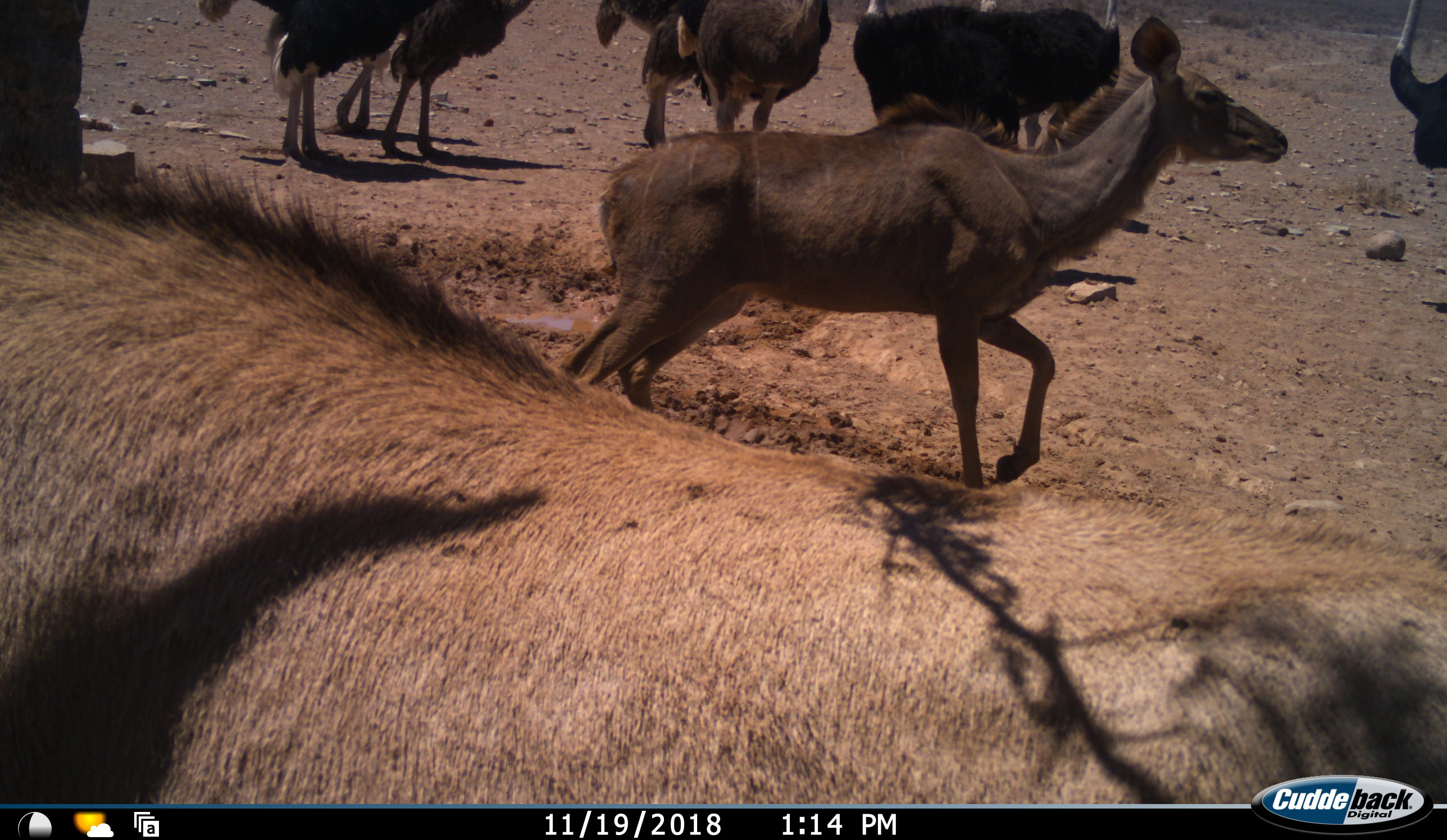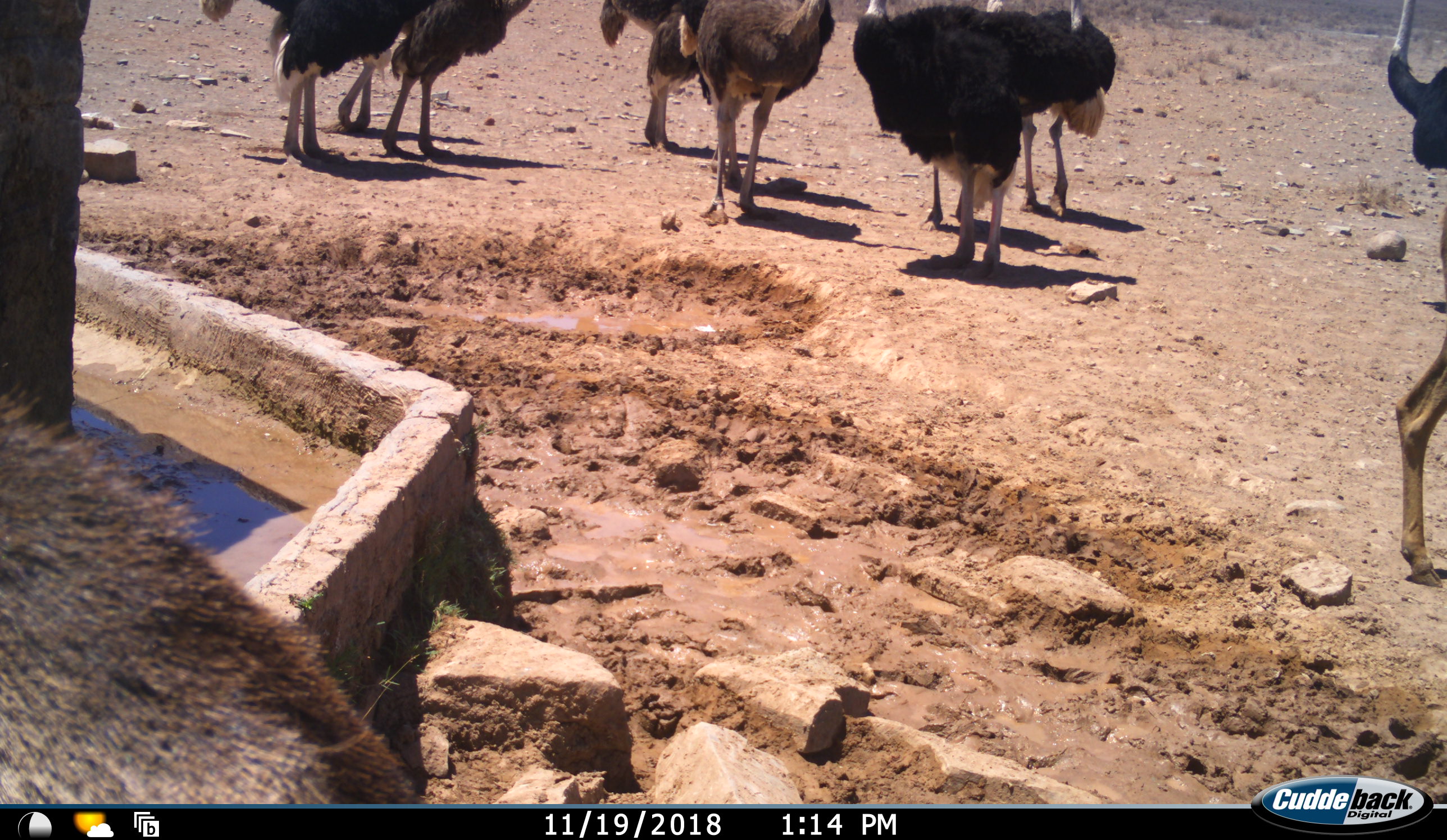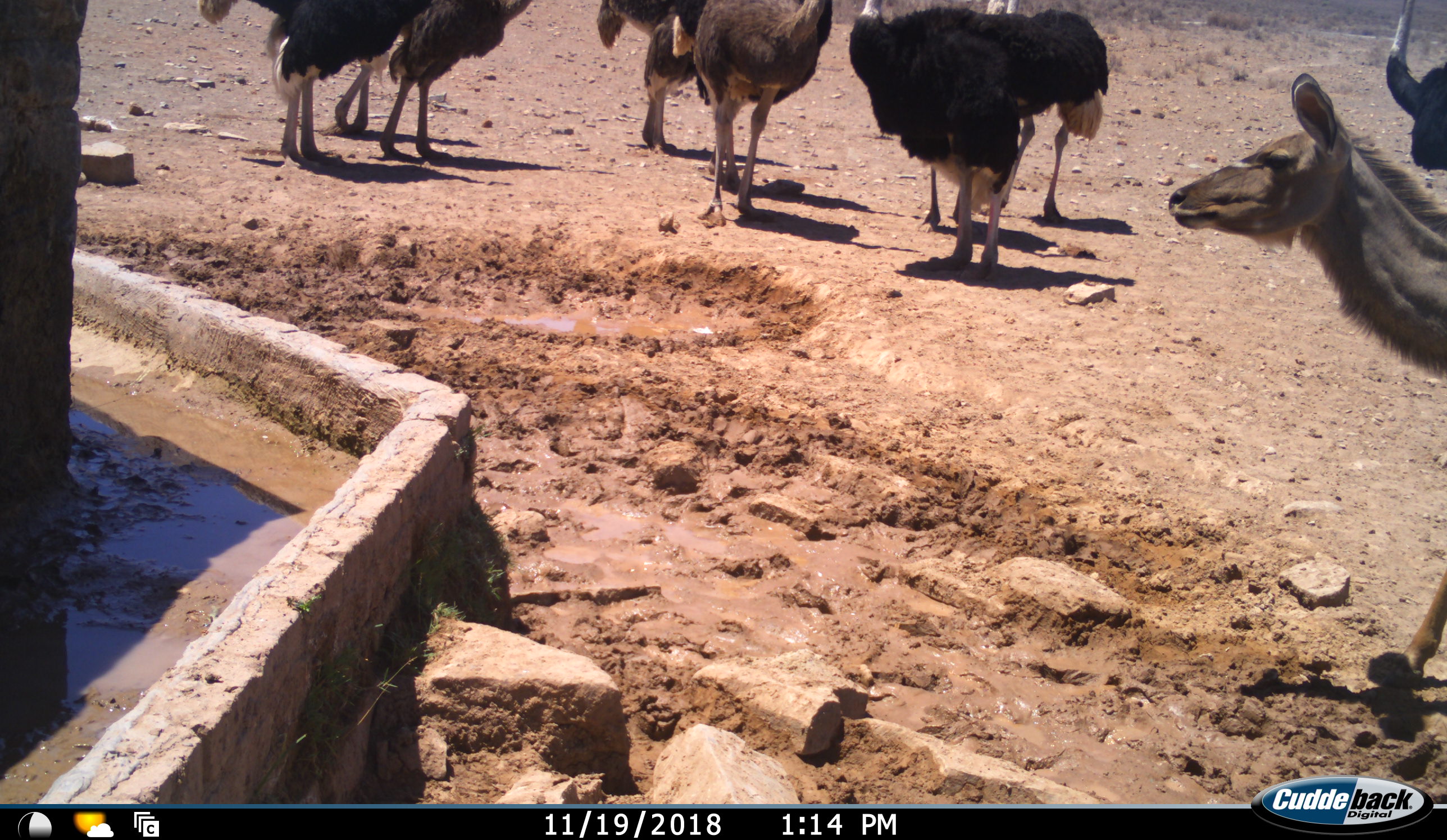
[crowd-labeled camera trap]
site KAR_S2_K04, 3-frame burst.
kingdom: Animalia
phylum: Chordata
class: Mammalia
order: Artiodactyla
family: Bovidae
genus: Tragelaphus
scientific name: Tragelaphus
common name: kudu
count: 2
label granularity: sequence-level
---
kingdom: Animalia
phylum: Chordata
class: Aves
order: Struthioniformes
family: Struthionidae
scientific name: Struthionidae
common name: ostrich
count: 9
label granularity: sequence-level